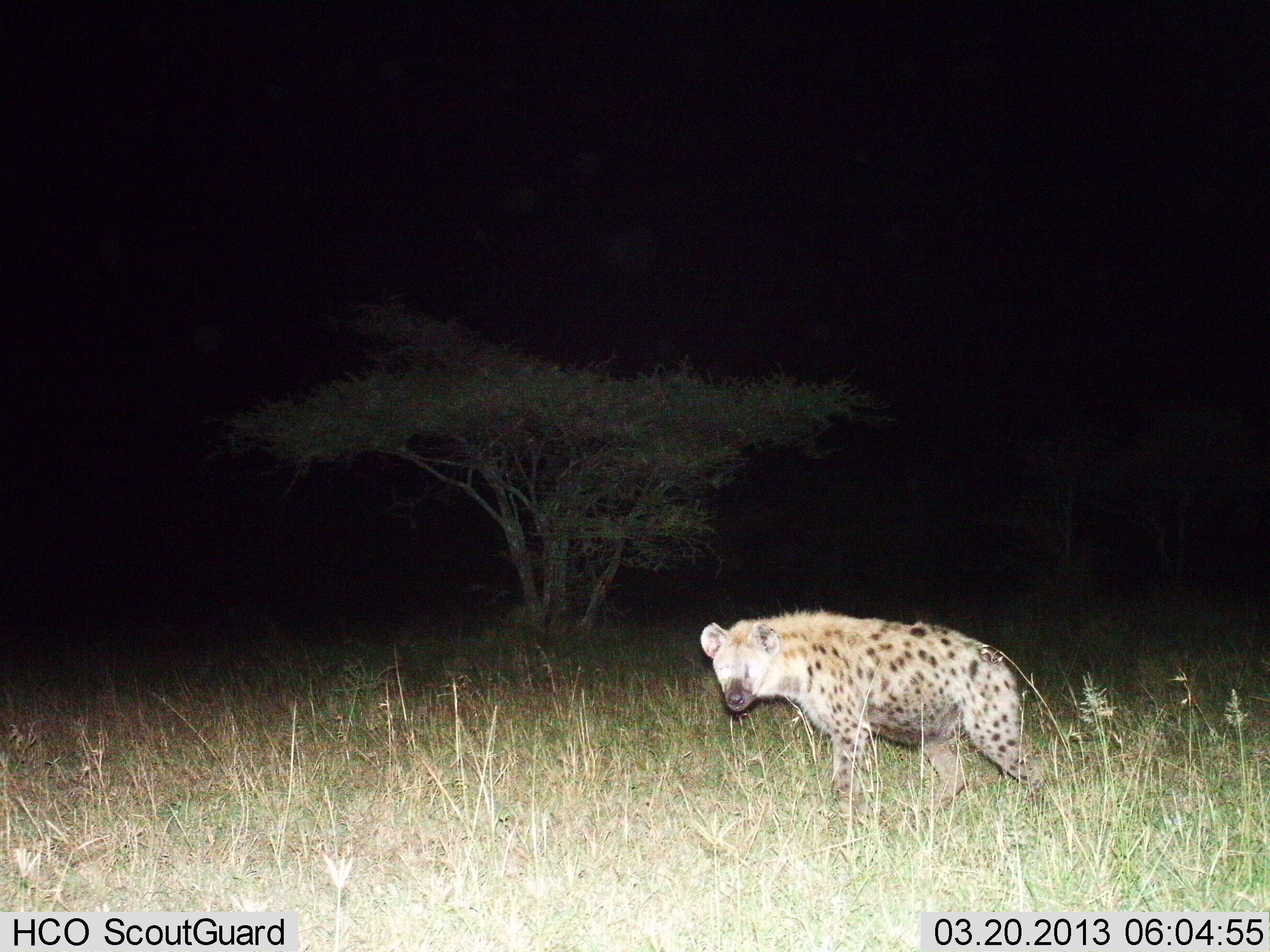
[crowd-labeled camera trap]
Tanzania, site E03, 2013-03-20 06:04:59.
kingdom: Animalia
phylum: Chordata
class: Mammalia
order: Carnivora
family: Hyaenidae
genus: Crocuta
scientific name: Crocuta crocuta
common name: spotted hyena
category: hyenaspotted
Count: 1.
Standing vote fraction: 55%.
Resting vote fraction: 5%.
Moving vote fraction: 45%.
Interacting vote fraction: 0%.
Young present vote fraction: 0%.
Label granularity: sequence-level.